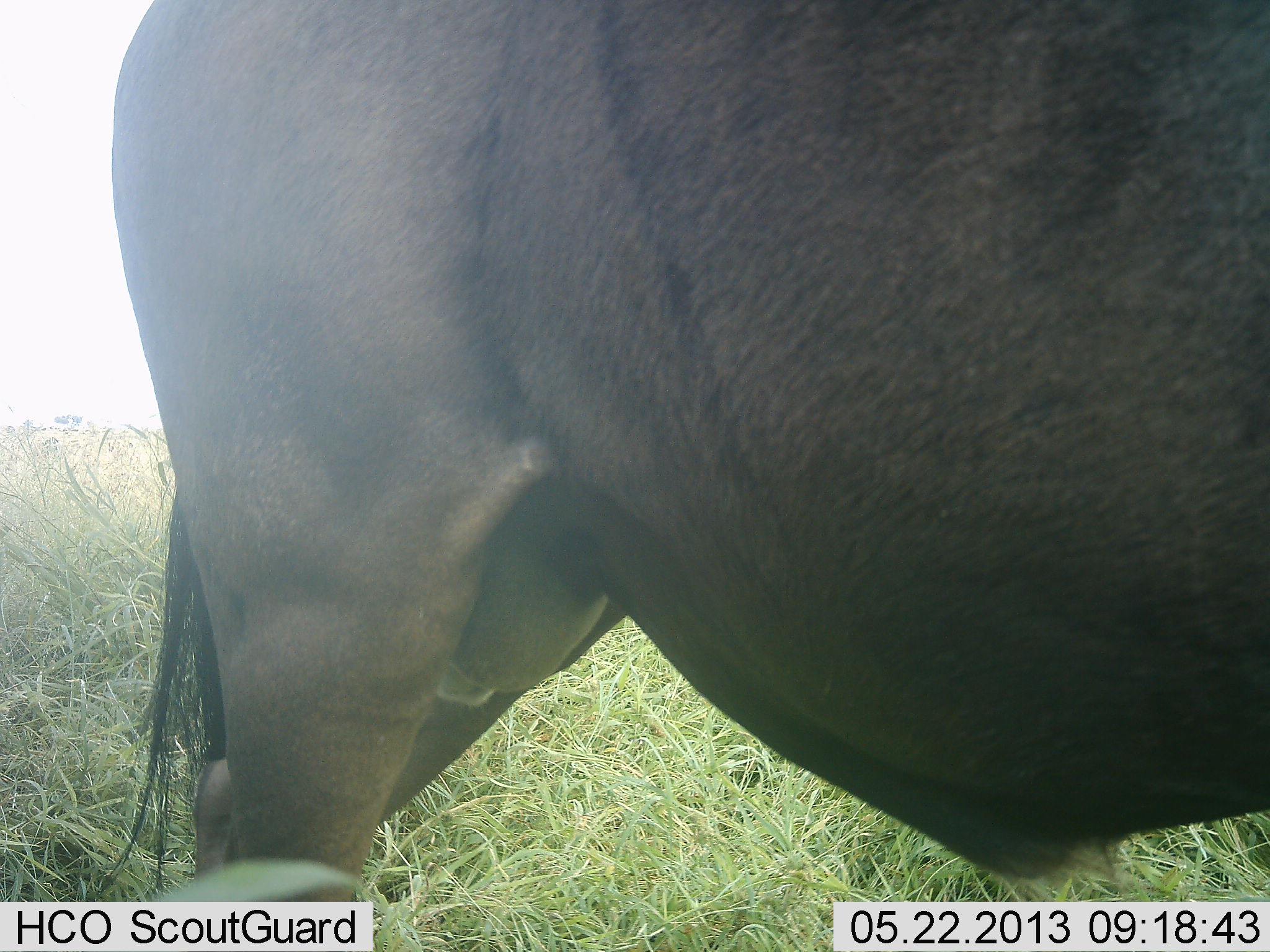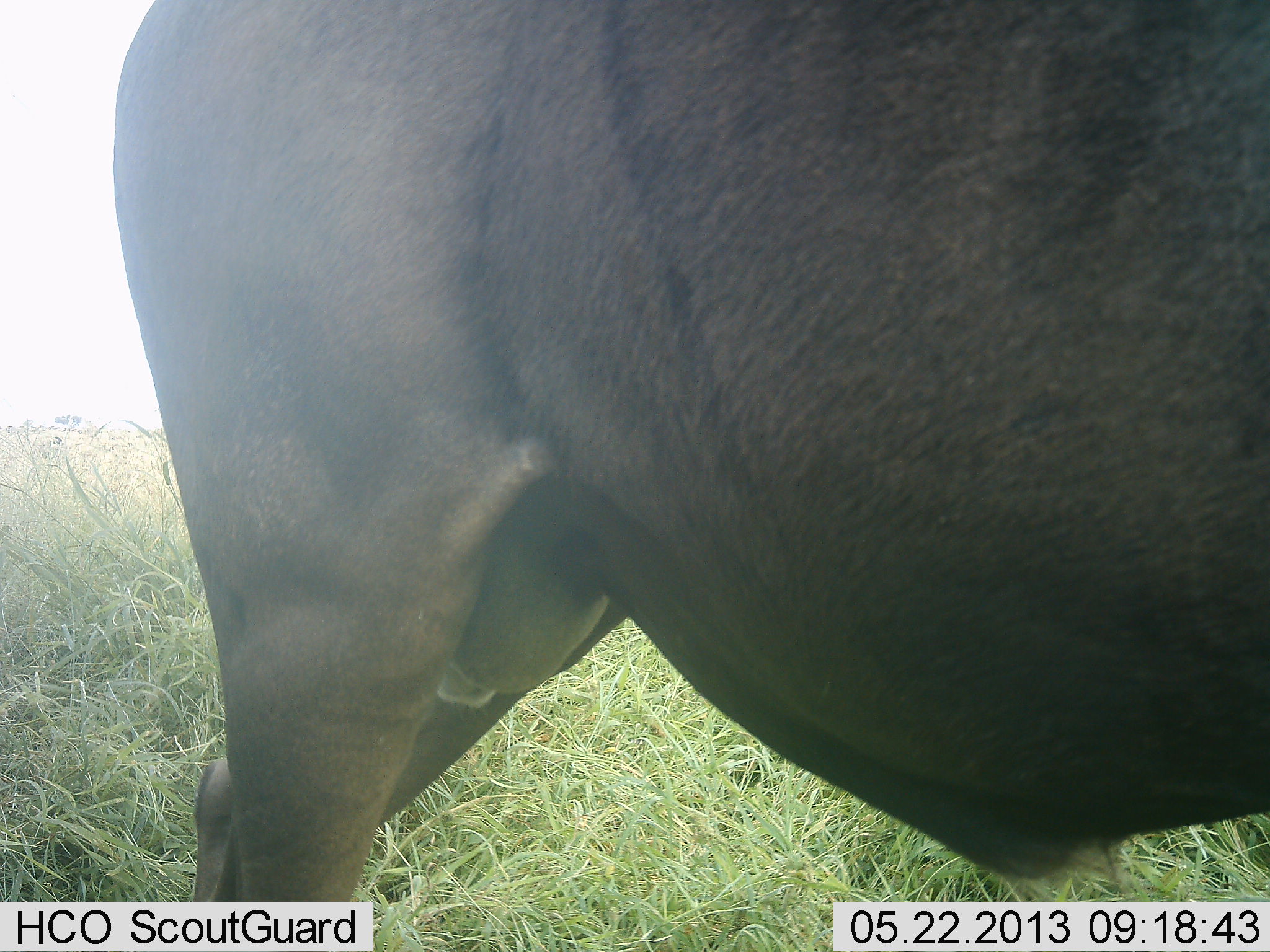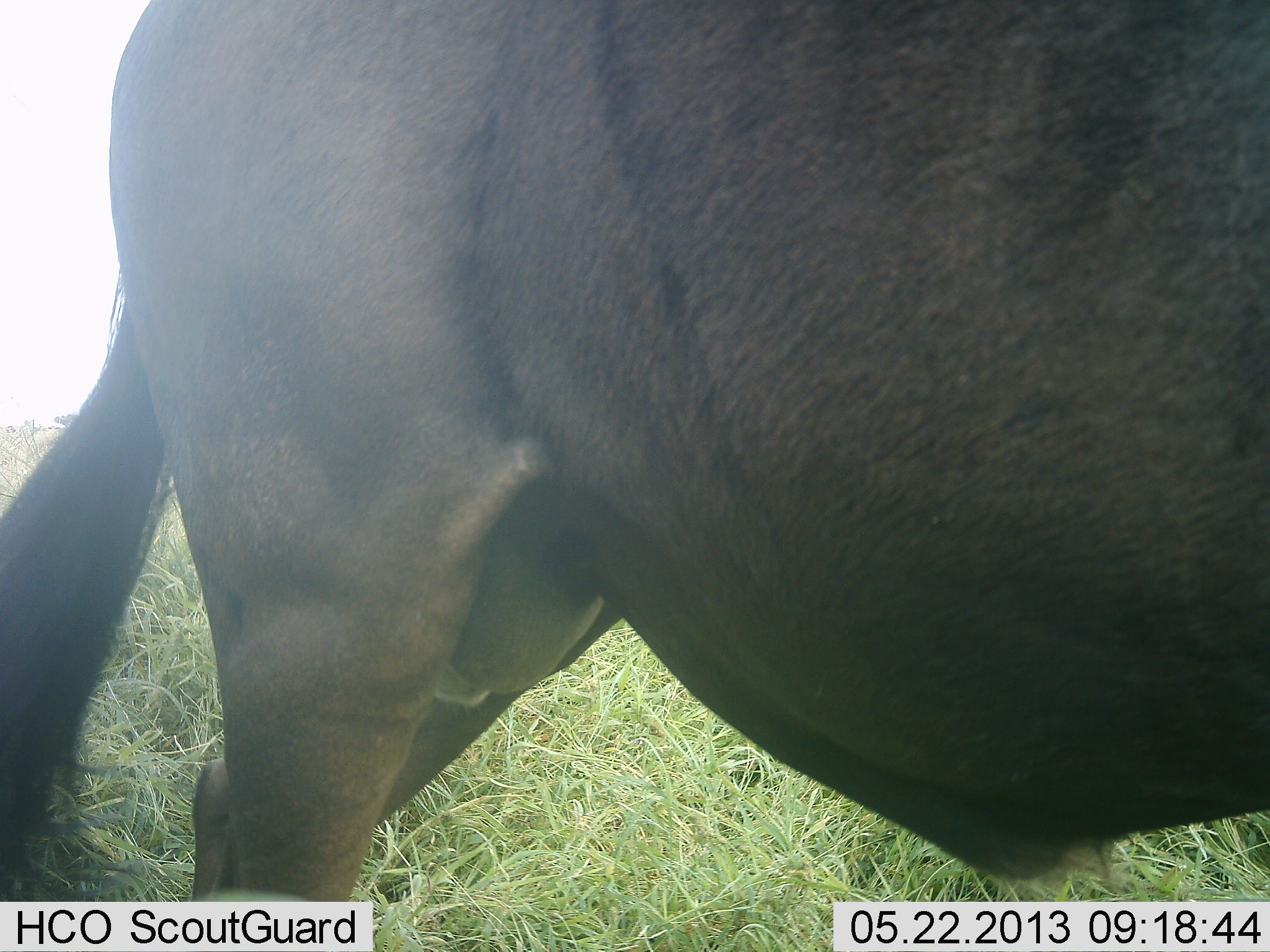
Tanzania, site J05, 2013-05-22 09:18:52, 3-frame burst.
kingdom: Animalia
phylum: Chordata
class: Mammalia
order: Artiodactyla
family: Bovidae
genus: Connochaetes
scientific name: Connochaetes taurinus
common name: blue wildebeest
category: wildebeest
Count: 1.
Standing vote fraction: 100%.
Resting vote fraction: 0%.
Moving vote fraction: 0%.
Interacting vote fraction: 0%.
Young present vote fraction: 0%.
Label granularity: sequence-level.